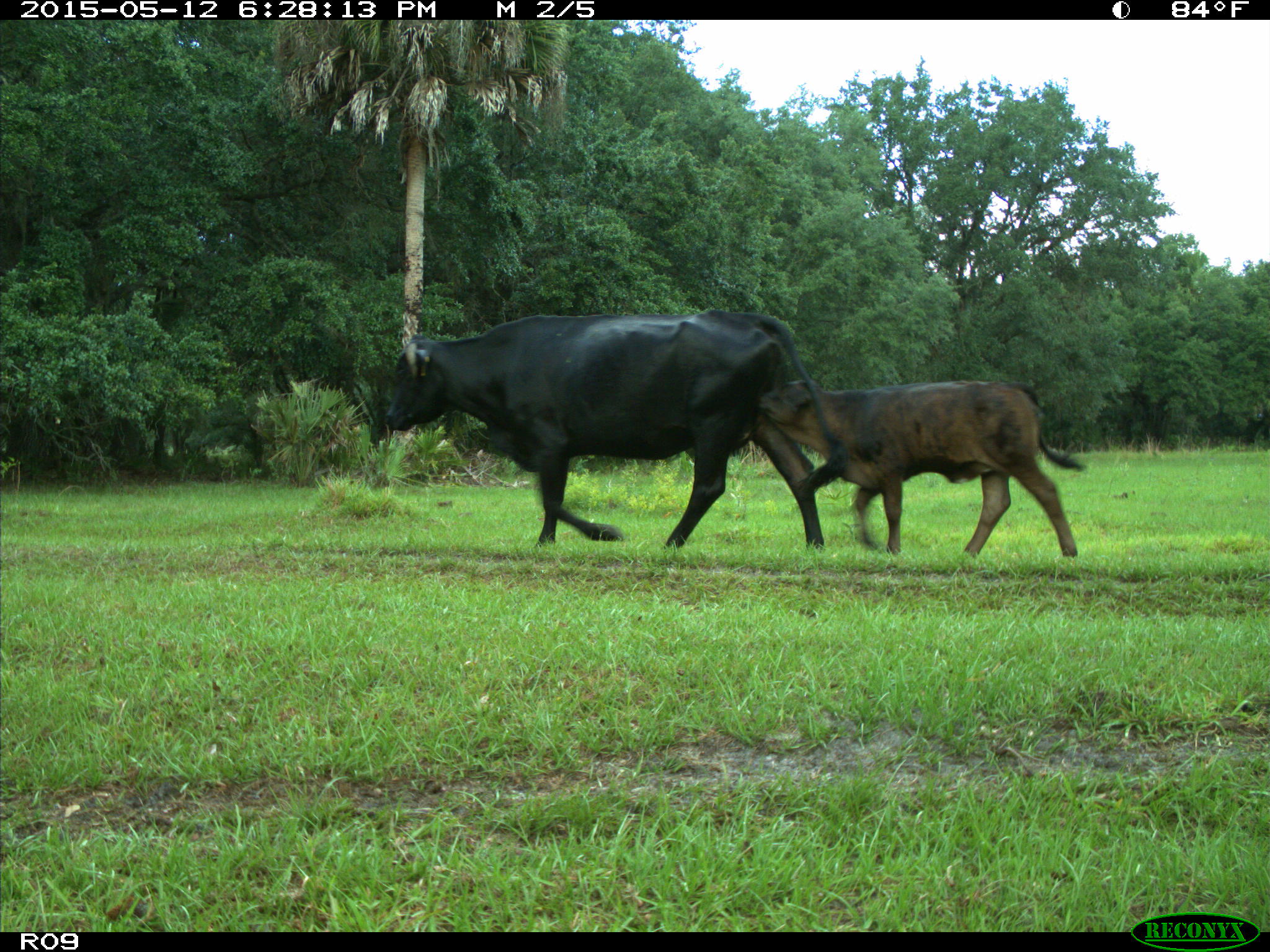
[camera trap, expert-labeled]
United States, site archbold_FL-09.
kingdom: Animalia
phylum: Chordata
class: Mammalia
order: Artiodactyla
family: Bovidae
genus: Bos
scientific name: Bos taurus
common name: domestic cow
Bos taurus (domestic cow).